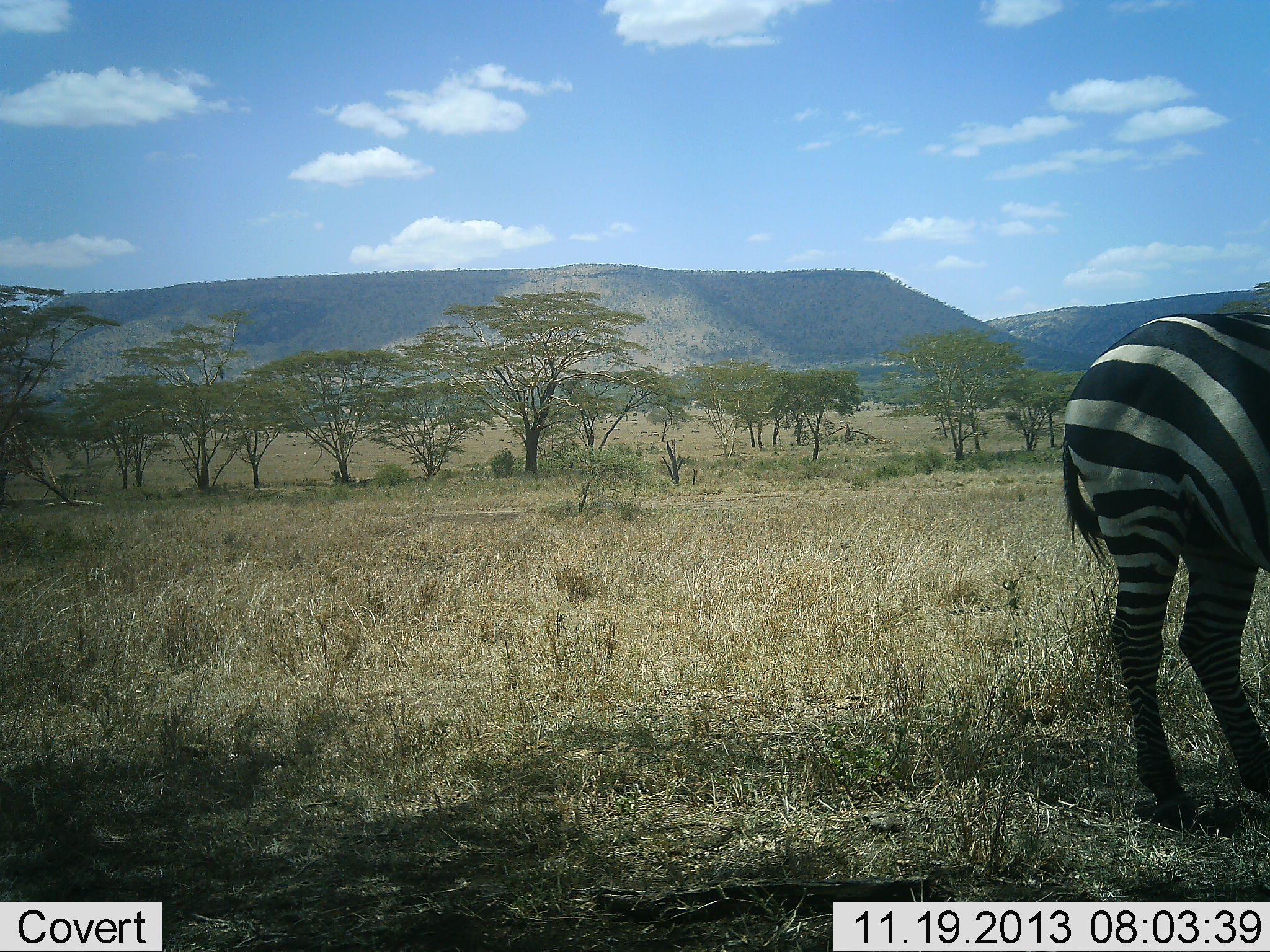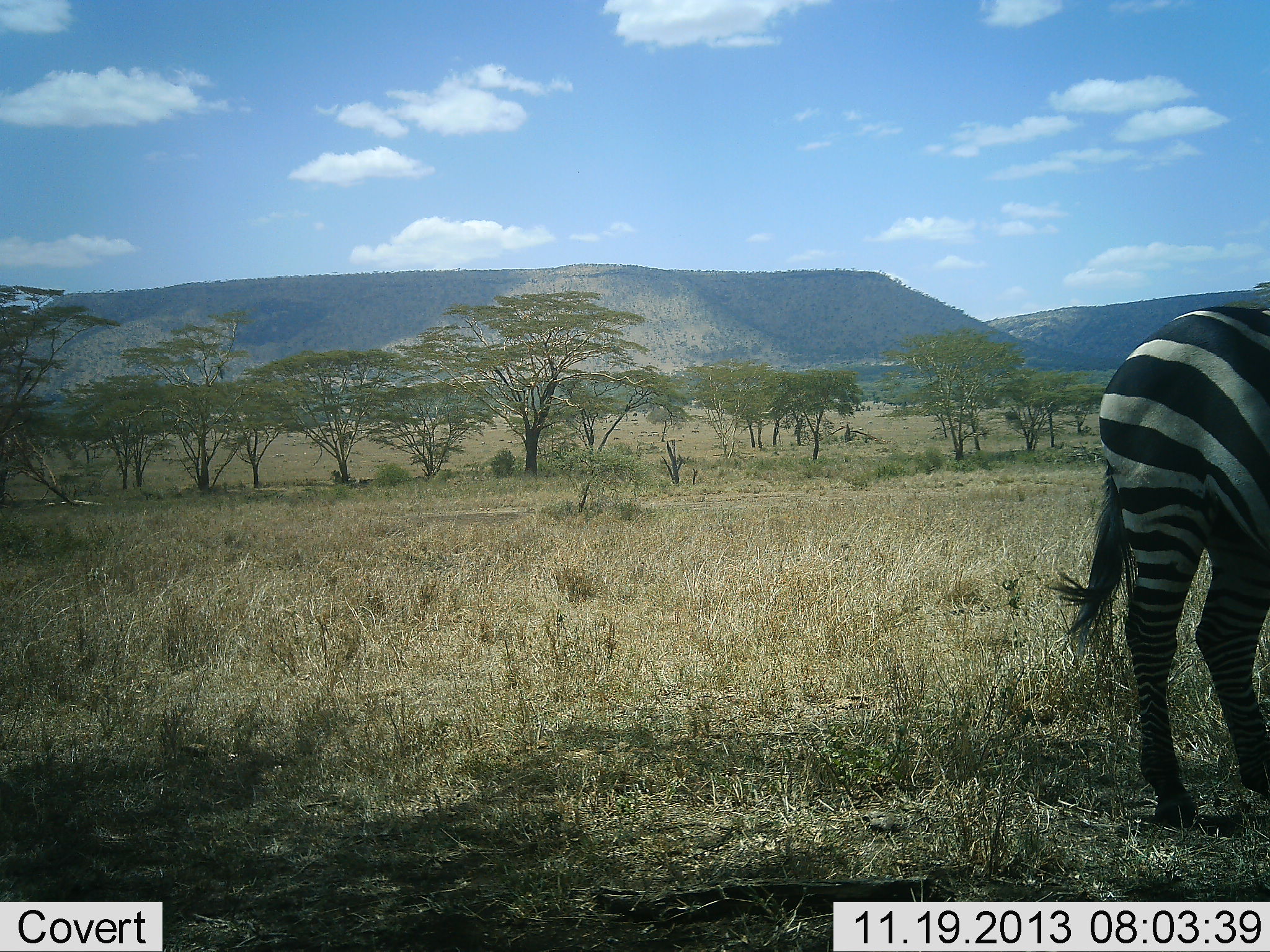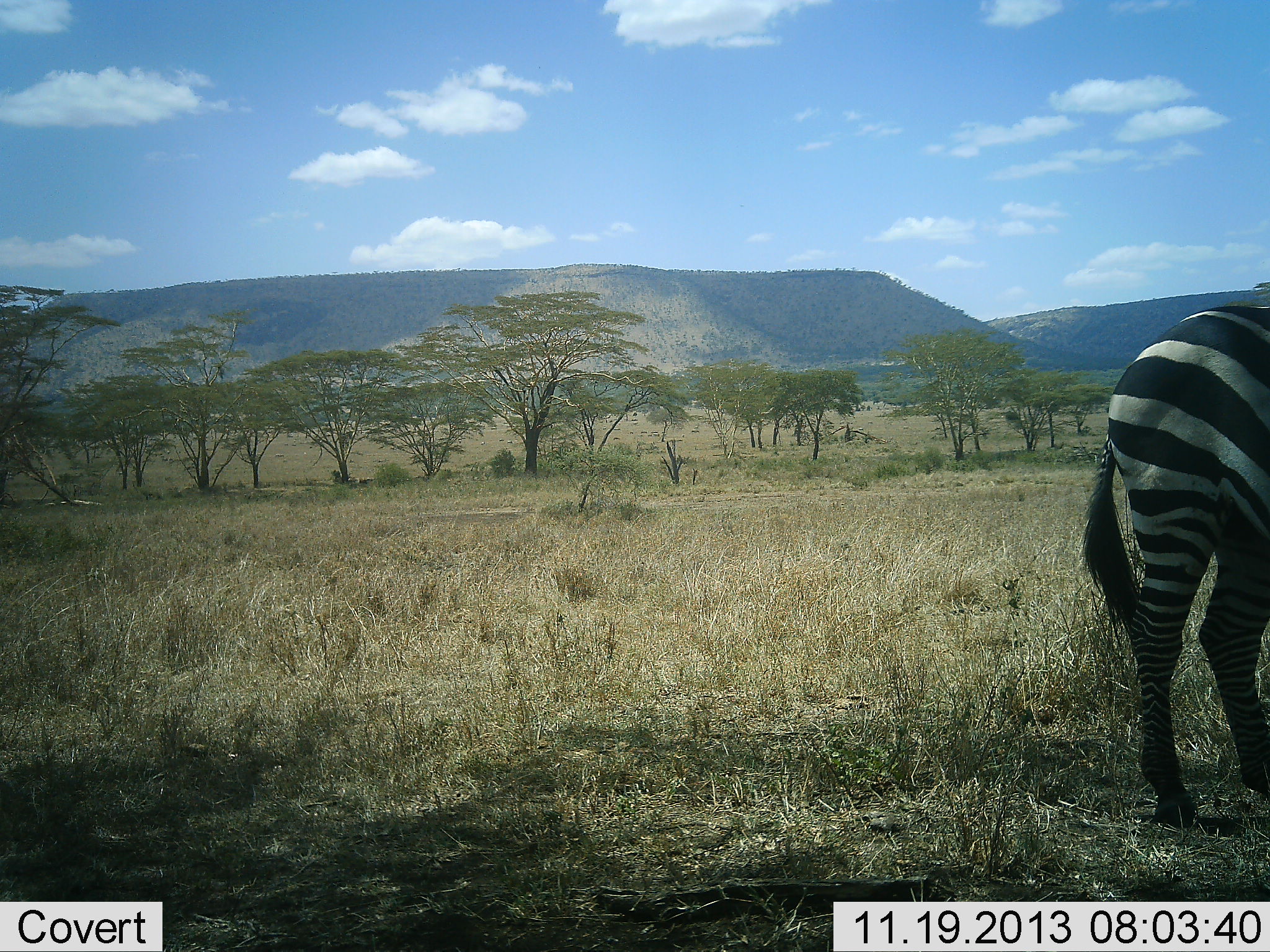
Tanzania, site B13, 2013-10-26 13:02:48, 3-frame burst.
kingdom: Animalia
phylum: Chordata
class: Mammalia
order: Perissodactyla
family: Equidae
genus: Equus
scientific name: Equus quagga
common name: plains zebra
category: zebra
Zebra (plains zebra) (Equus quagga), count 1. Behavior (volunteer vote fractions): standing 94%, resting 0%, moving 6%, interacting 0%. Young present (vote fraction): 0%. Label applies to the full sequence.